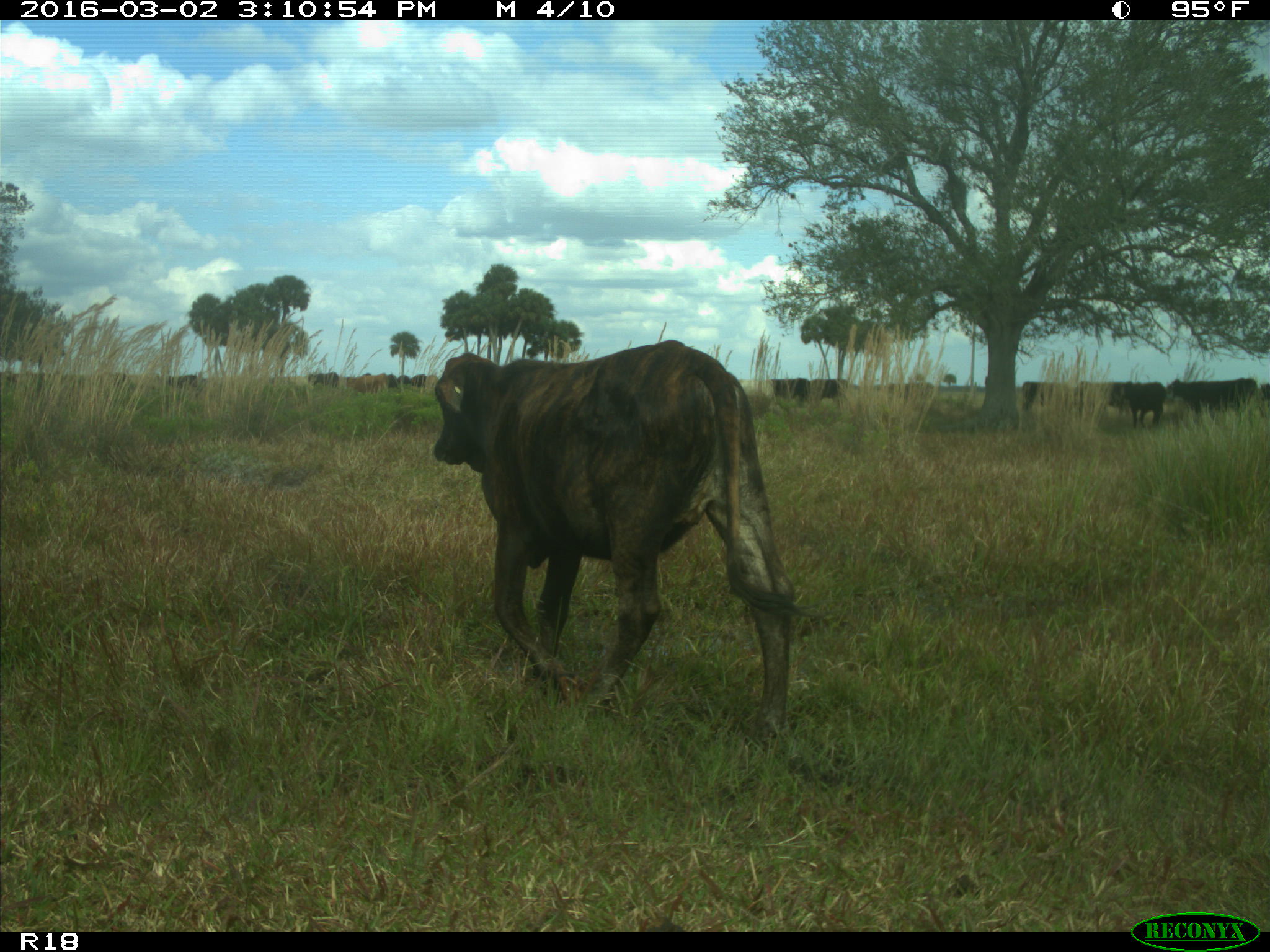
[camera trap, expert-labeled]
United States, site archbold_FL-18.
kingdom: Animalia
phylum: Chordata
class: Mammalia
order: Artiodactyla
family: Bovidae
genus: Bos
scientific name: Bos taurus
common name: domestic cow